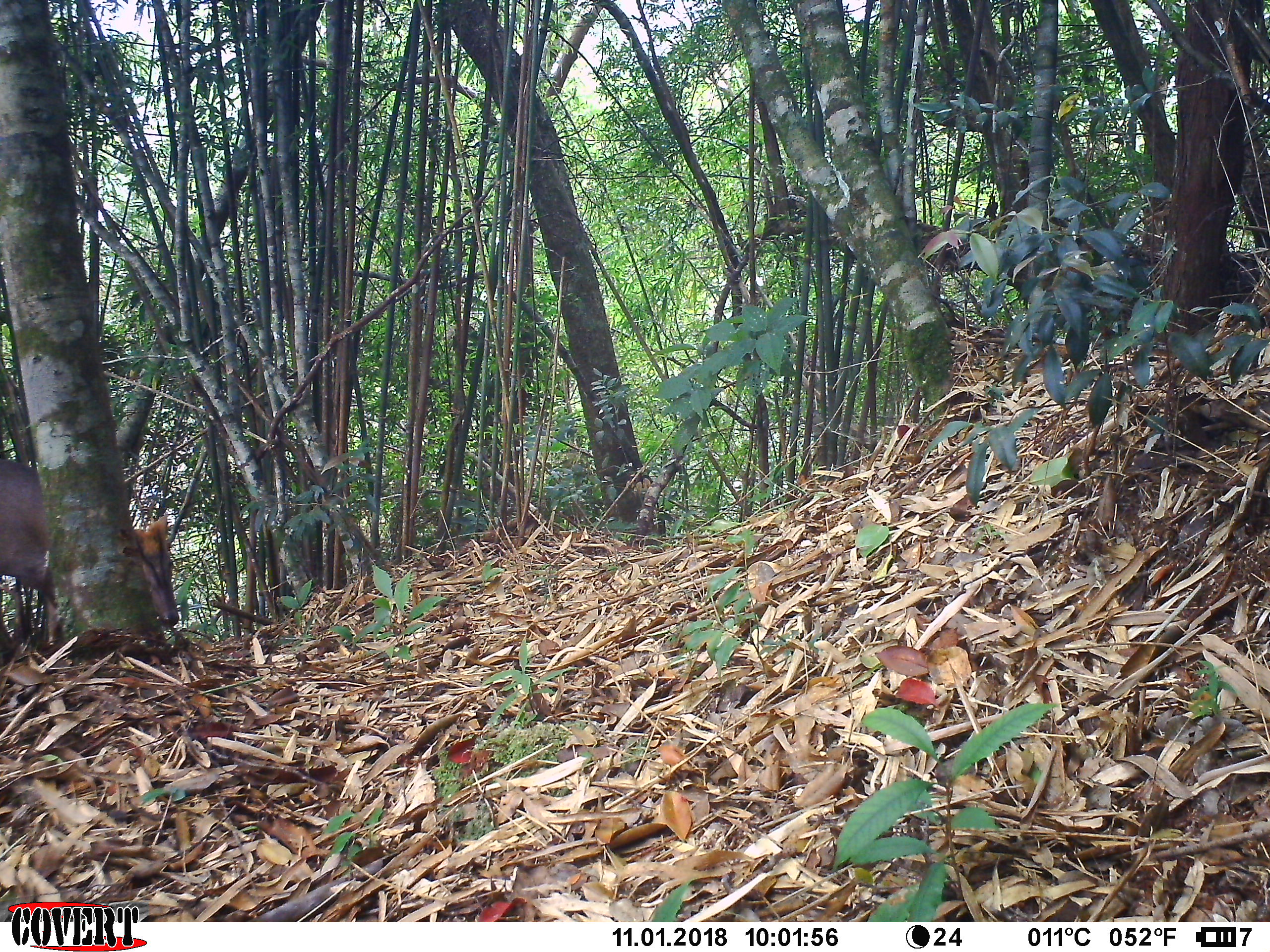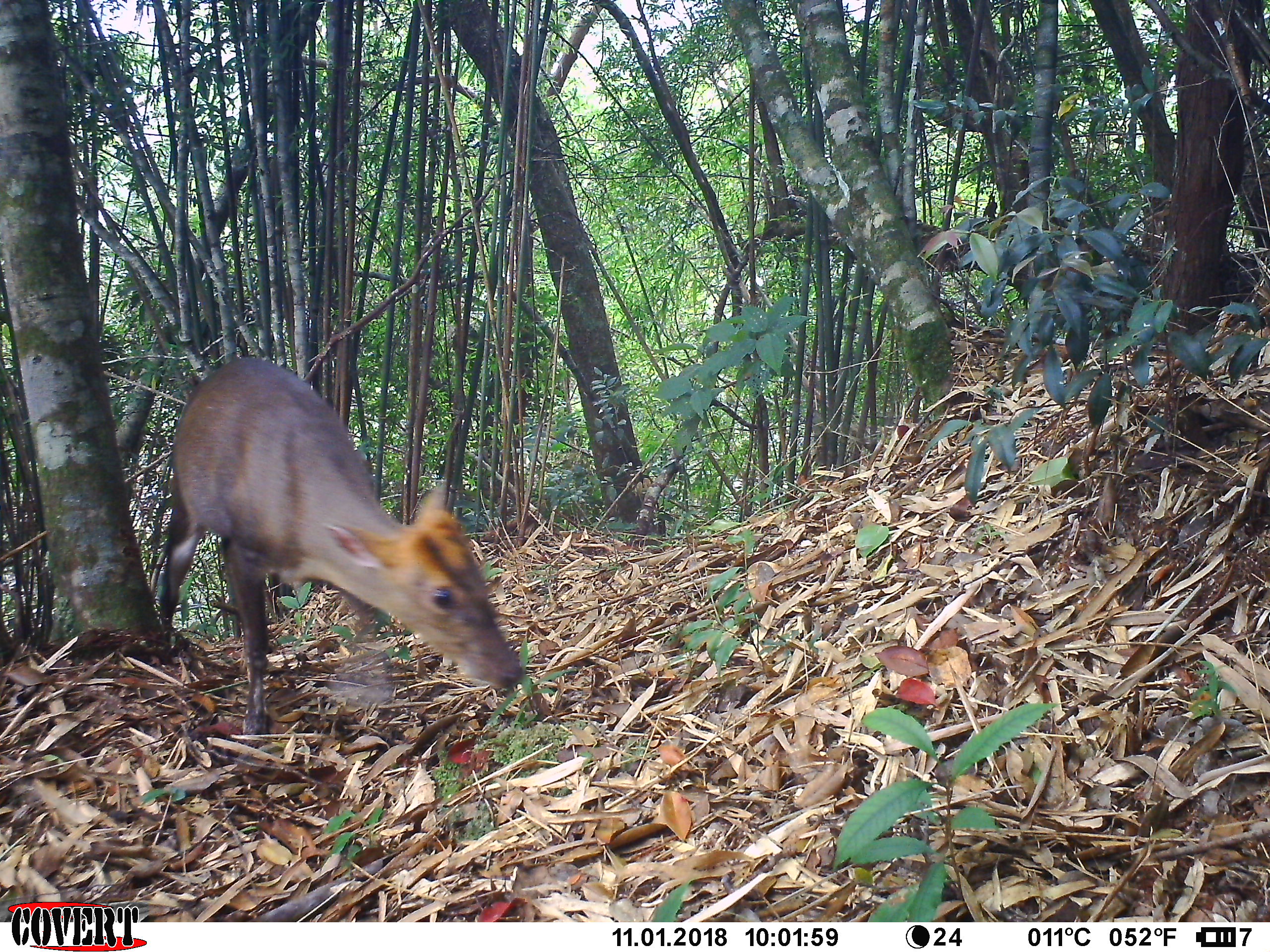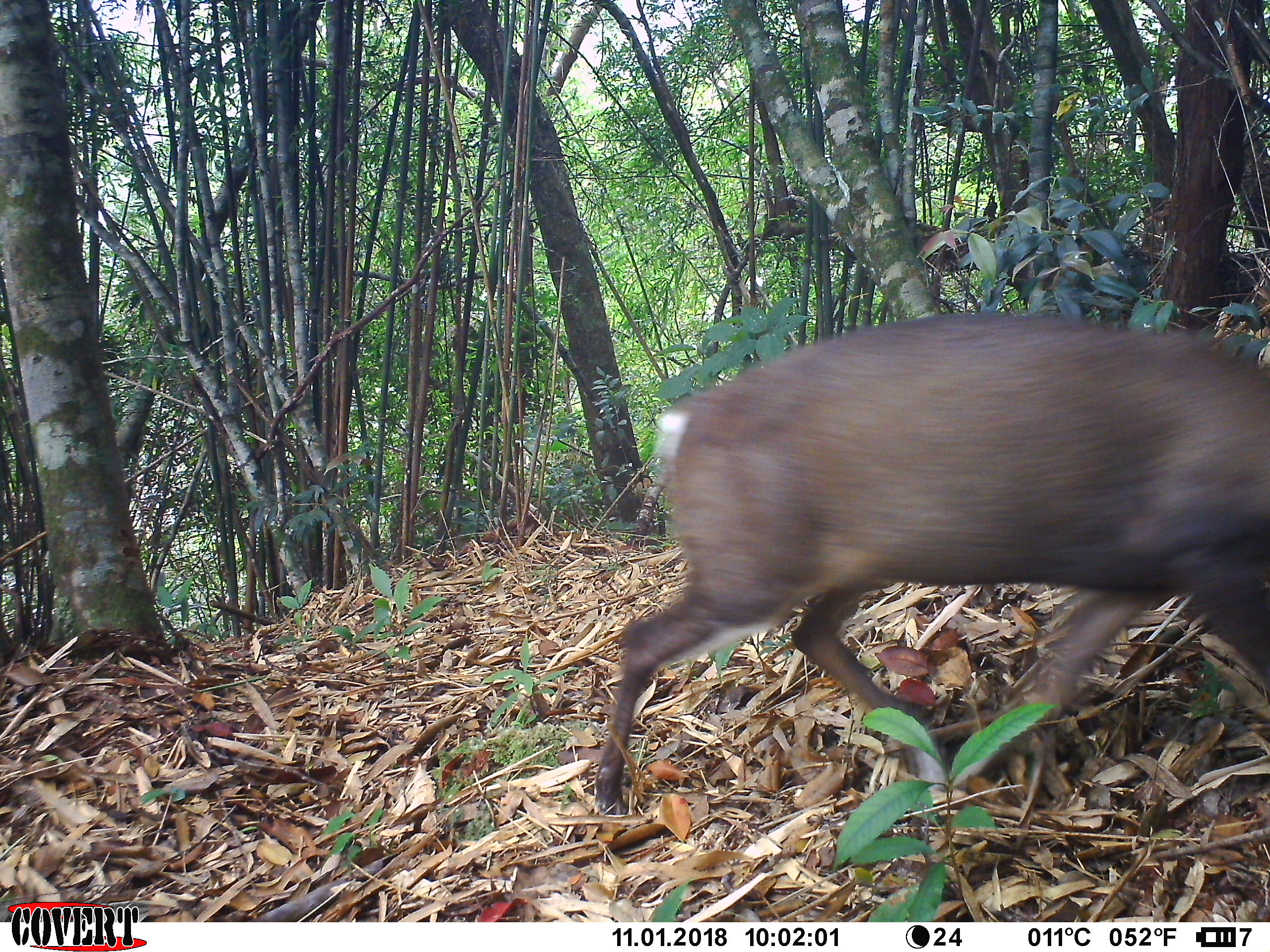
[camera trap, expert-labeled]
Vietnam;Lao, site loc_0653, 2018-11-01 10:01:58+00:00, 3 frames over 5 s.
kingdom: Animalia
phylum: Chordata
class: Mammalia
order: Artiodactyla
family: Cervidae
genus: Muntiacus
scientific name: Muntiacus rooseveltorum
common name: roosevelt's muntjac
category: roosevelts muntjac group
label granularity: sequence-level